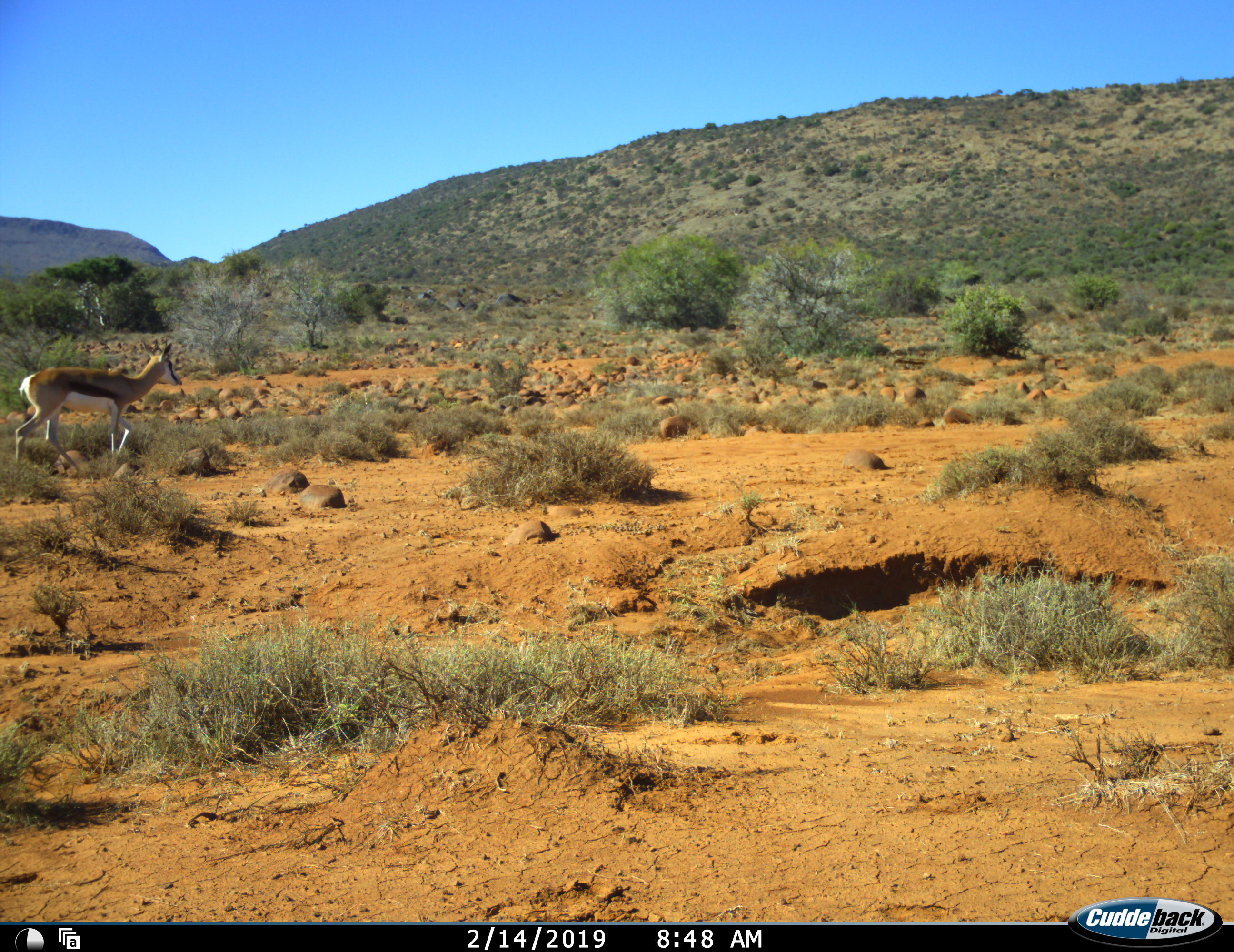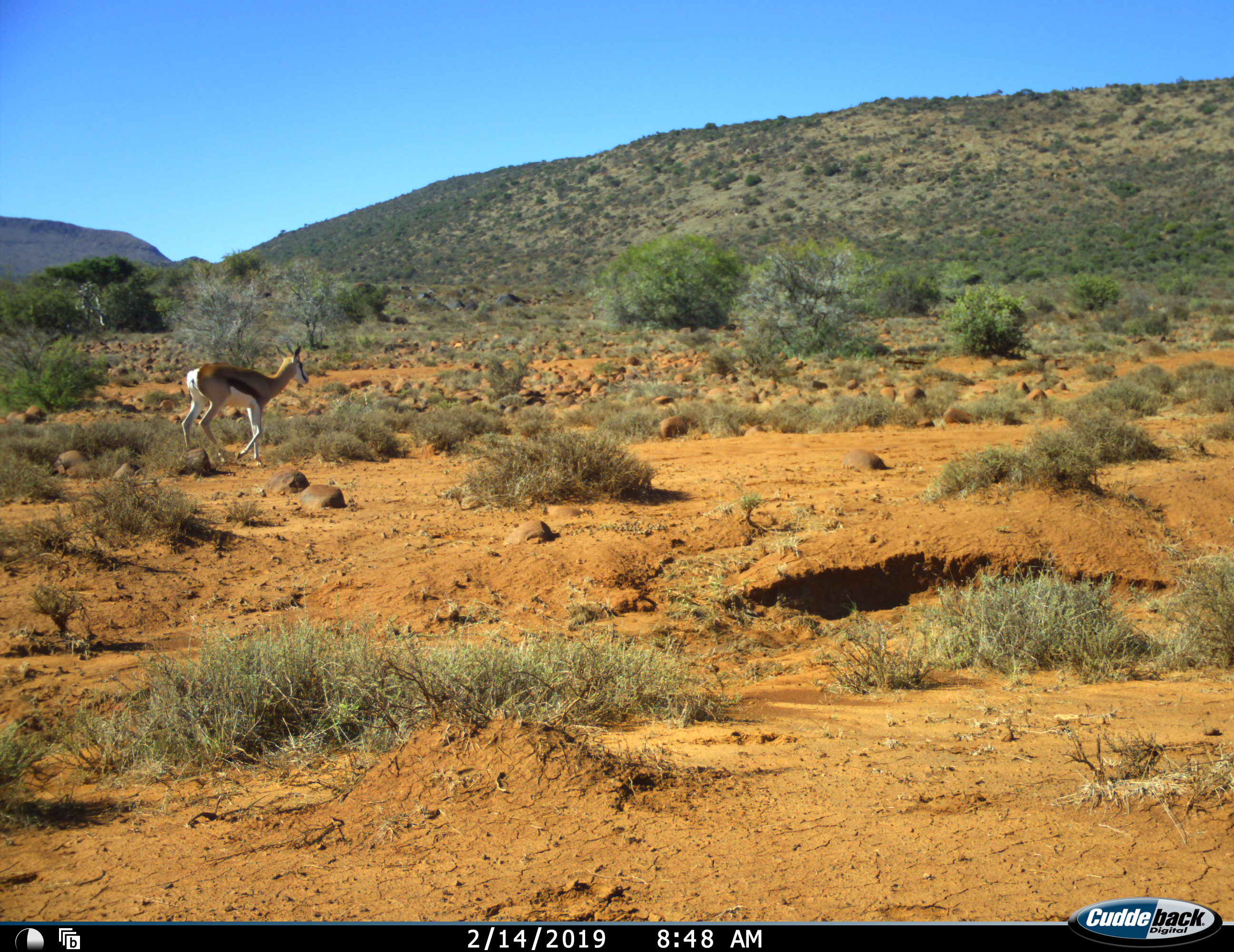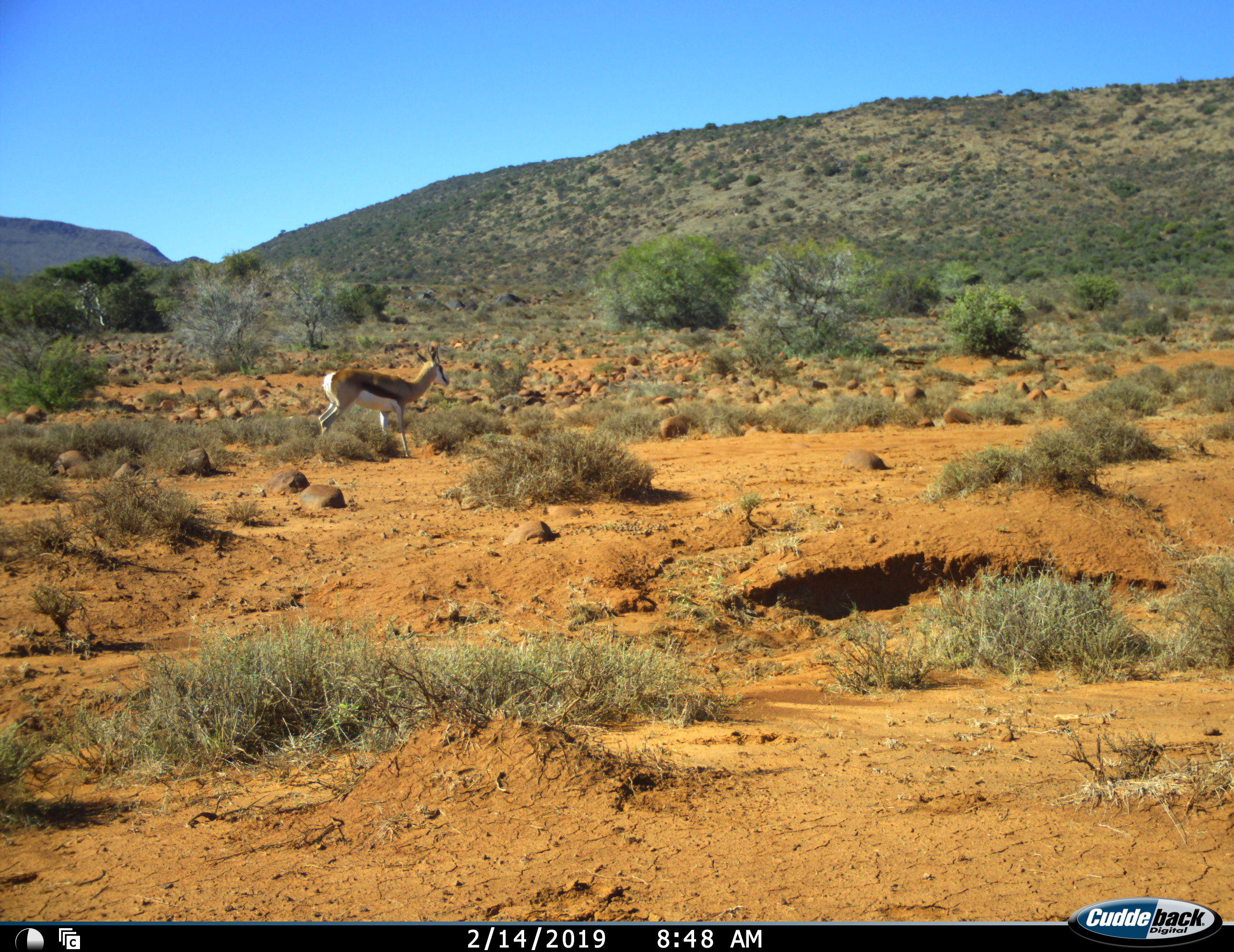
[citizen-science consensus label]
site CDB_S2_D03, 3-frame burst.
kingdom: Animalia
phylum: Chordata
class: Mammalia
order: Artiodactyla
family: Bovidae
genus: Antidorcas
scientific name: Antidorcas marsupialis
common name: springbok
Springbok (Antidorcas marsupialis), count 1. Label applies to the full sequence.